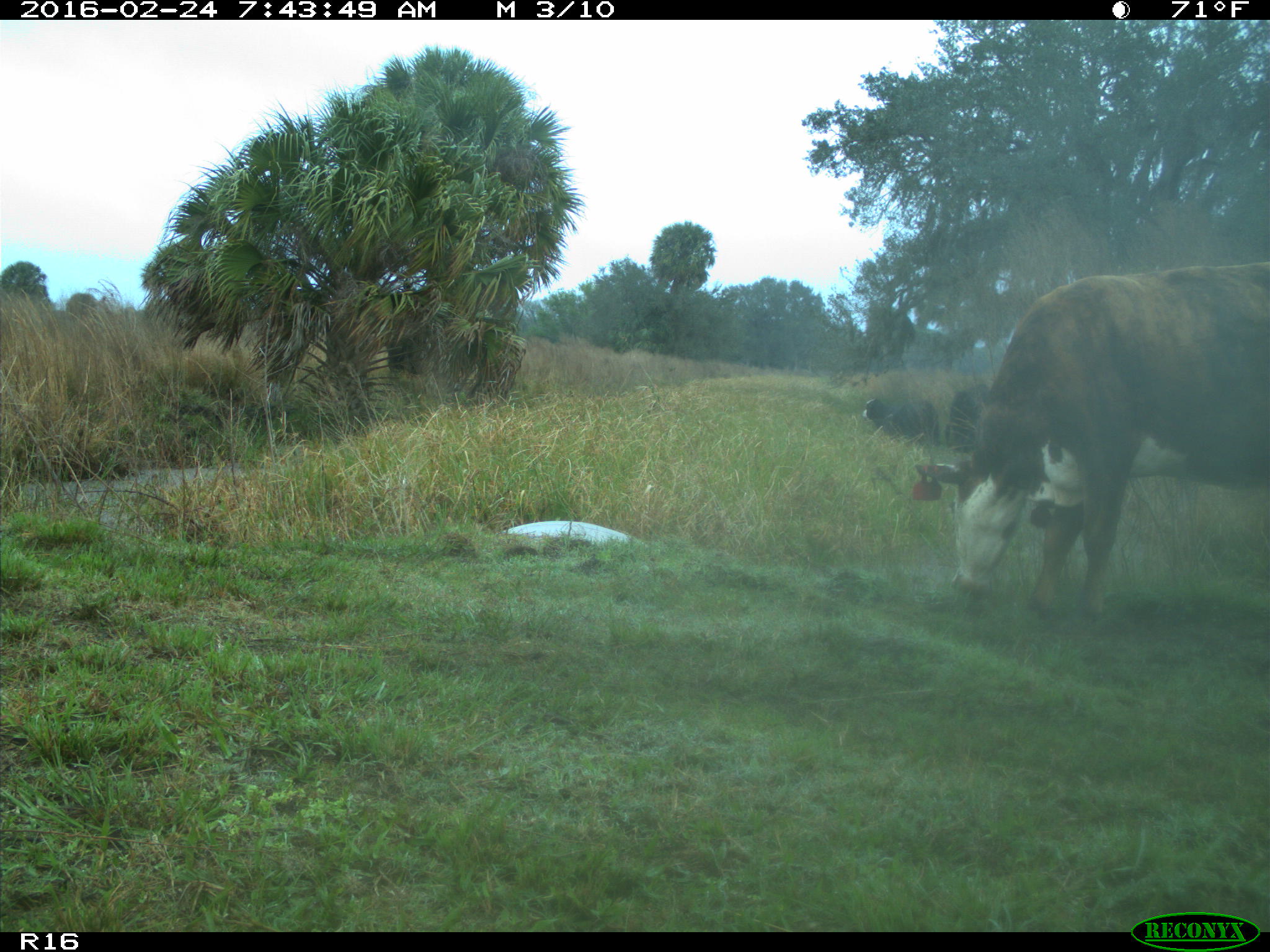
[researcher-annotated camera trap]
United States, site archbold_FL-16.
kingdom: Animalia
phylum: Chordata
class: Mammalia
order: Artiodactyla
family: Bovidae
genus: Bos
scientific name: Bos taurus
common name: domestic cow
Bos taurus (domestic cow).